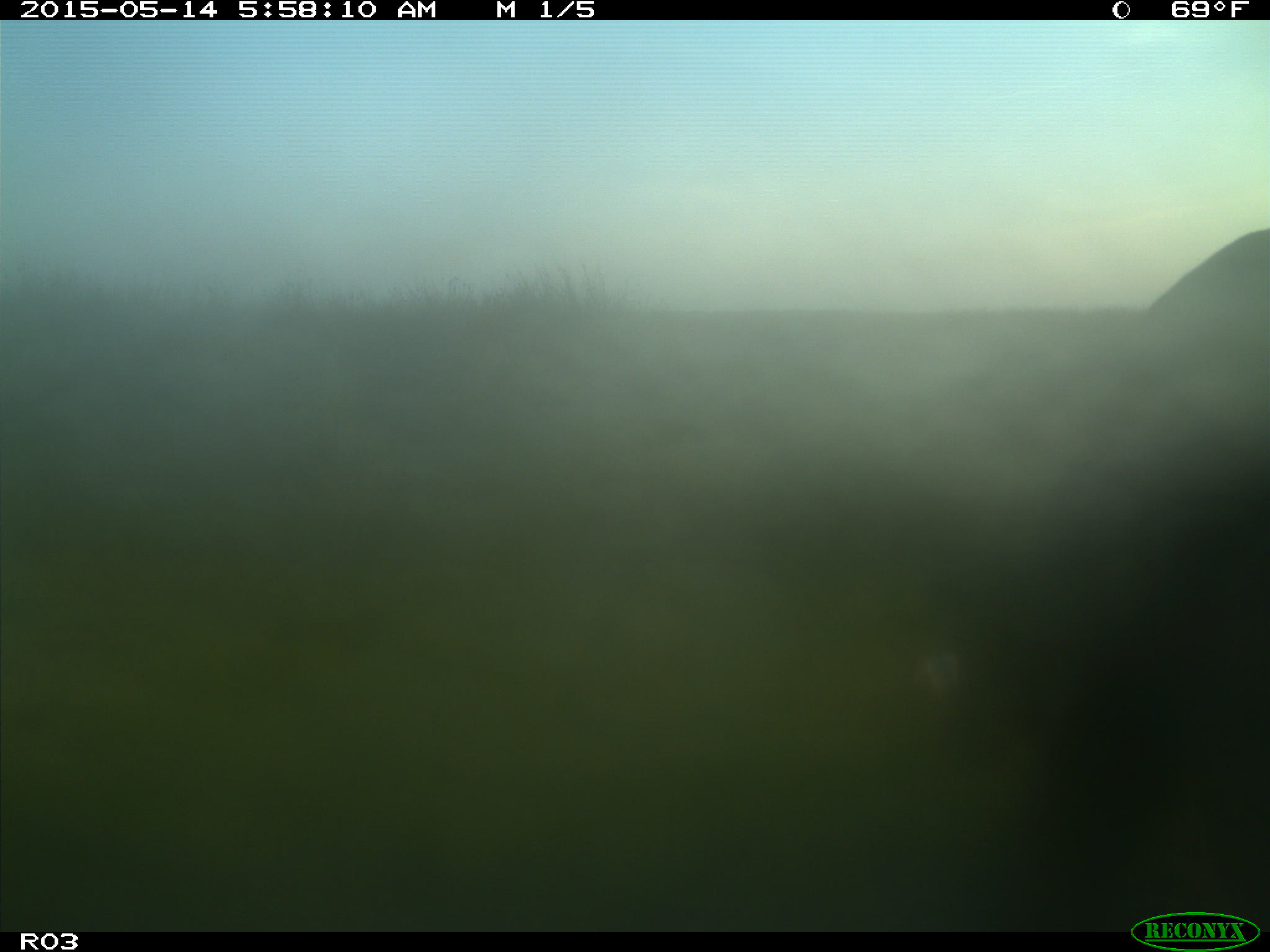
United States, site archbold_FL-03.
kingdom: Animalia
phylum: Chordata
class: Mammalia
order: Artiodactyla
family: Bovidae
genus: Bos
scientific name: Bos taurus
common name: domestic cow